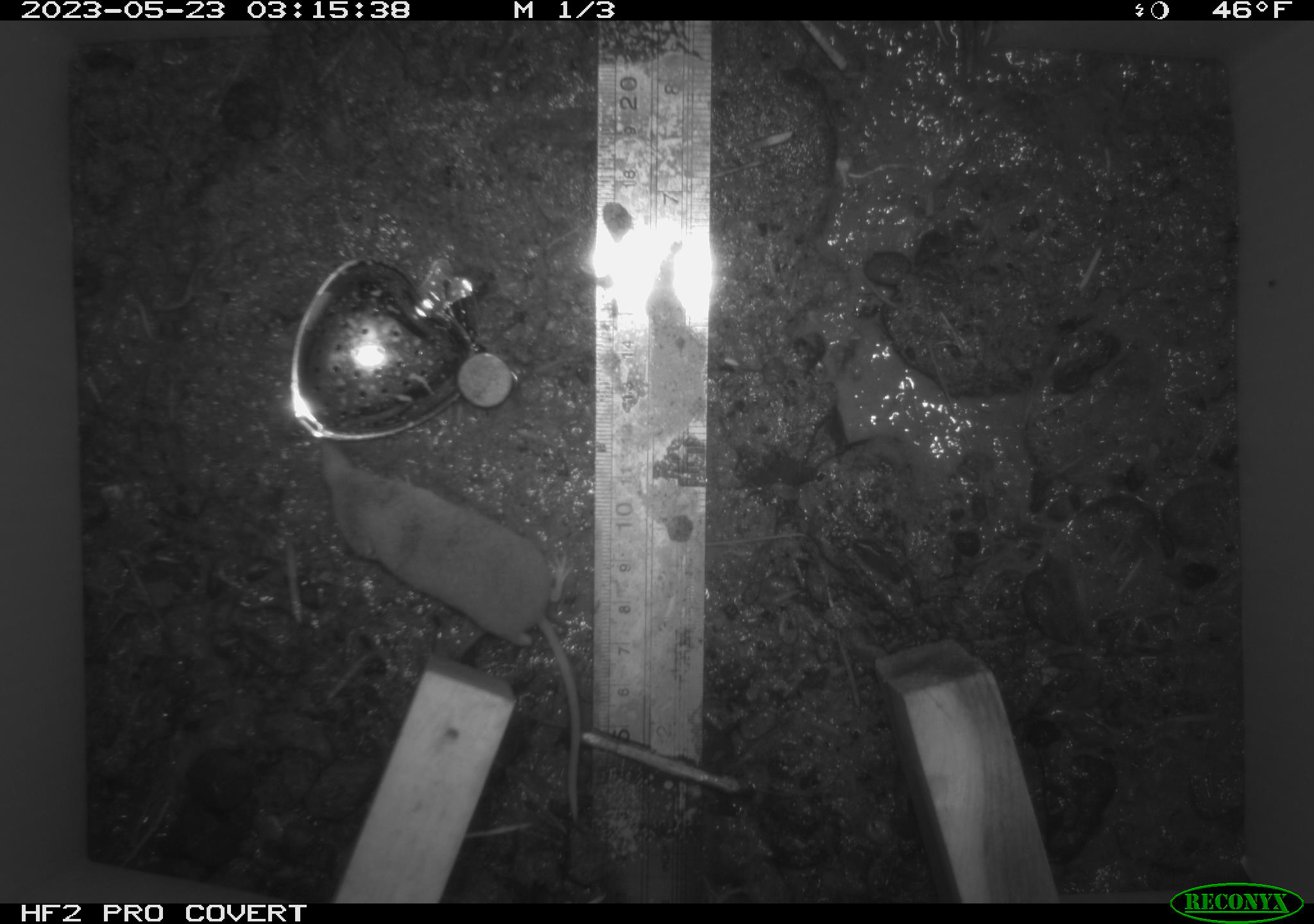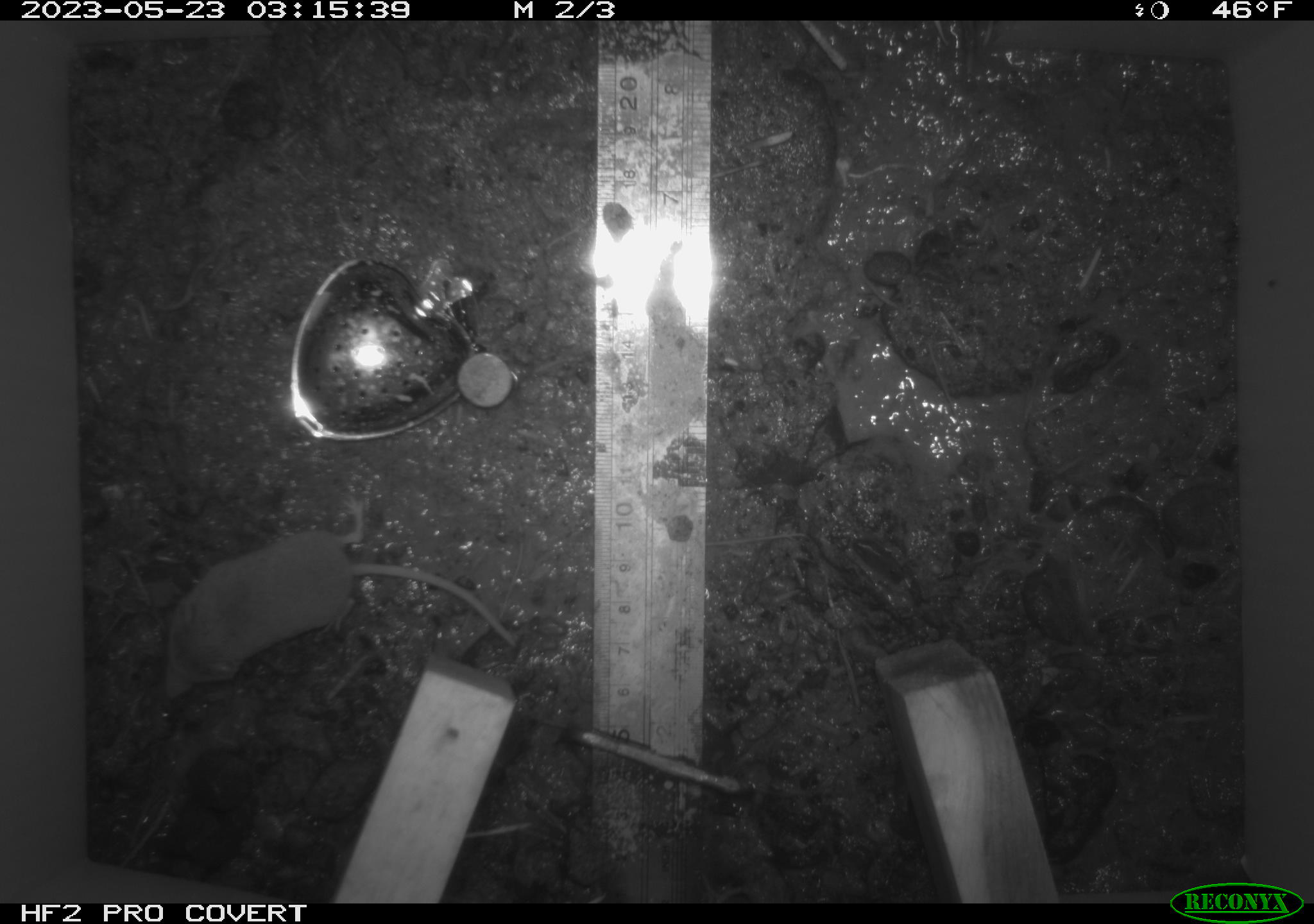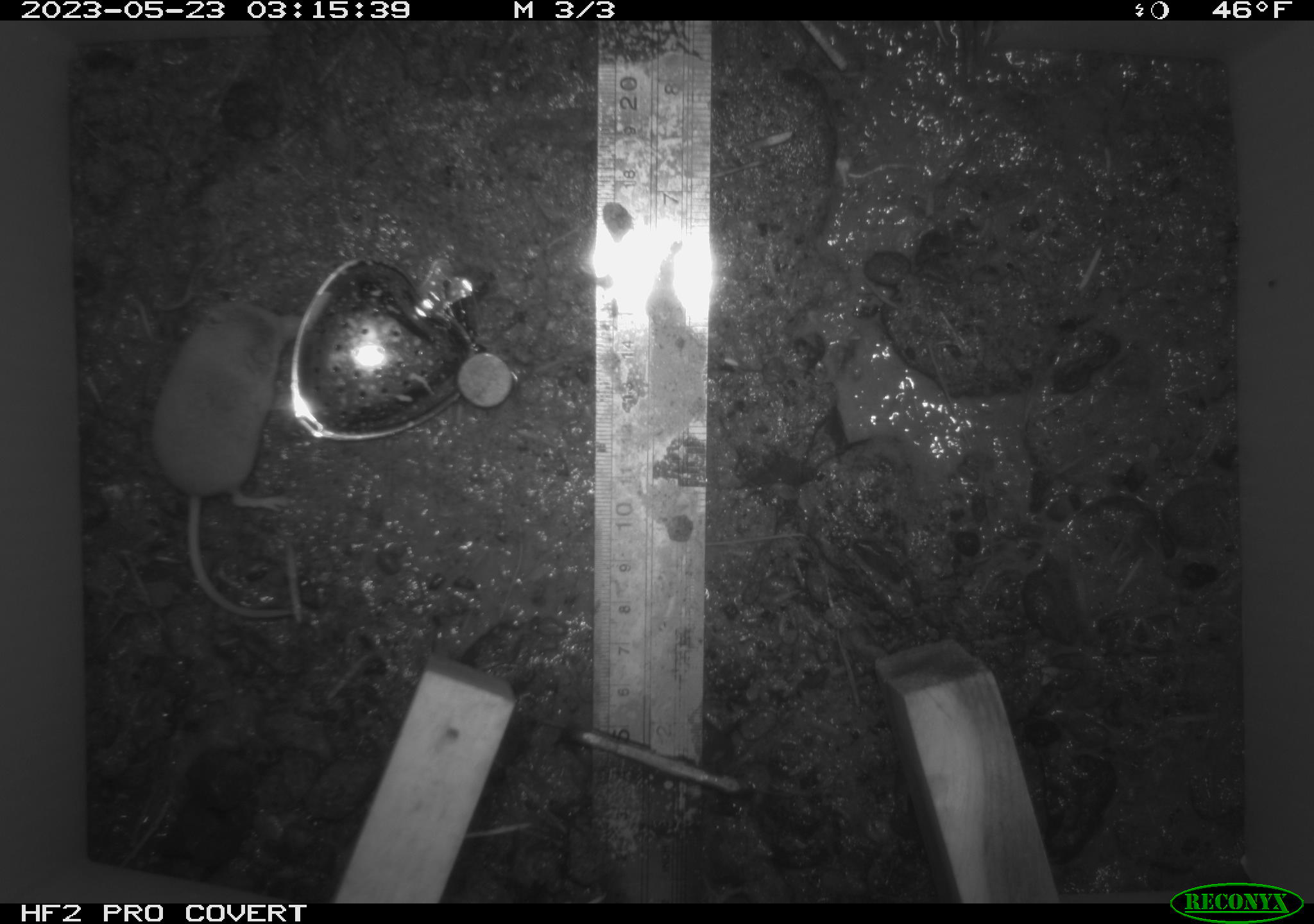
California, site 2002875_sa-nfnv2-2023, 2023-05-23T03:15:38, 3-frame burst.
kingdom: Animalia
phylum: Chordata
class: Mammalia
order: Eulipotyphla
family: Soricidae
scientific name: Soricidae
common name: shrews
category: soricidae family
Soricidae family (shrews) (Soricidae).